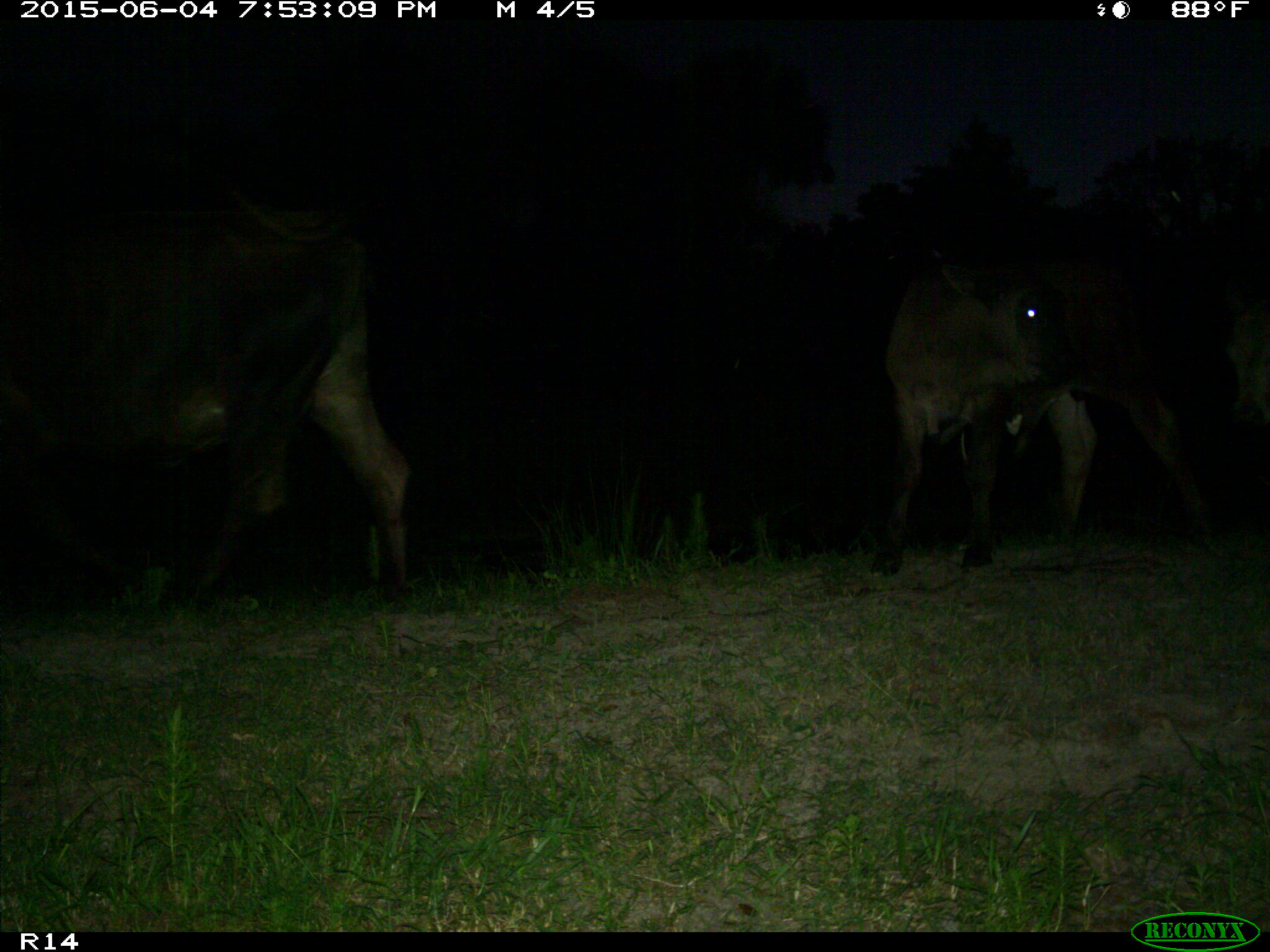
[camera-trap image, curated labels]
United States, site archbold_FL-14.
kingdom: Animalia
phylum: Chordata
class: Mammalia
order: Artiodactyla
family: Bovidae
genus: Bos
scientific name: Bos taurus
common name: domestic cow